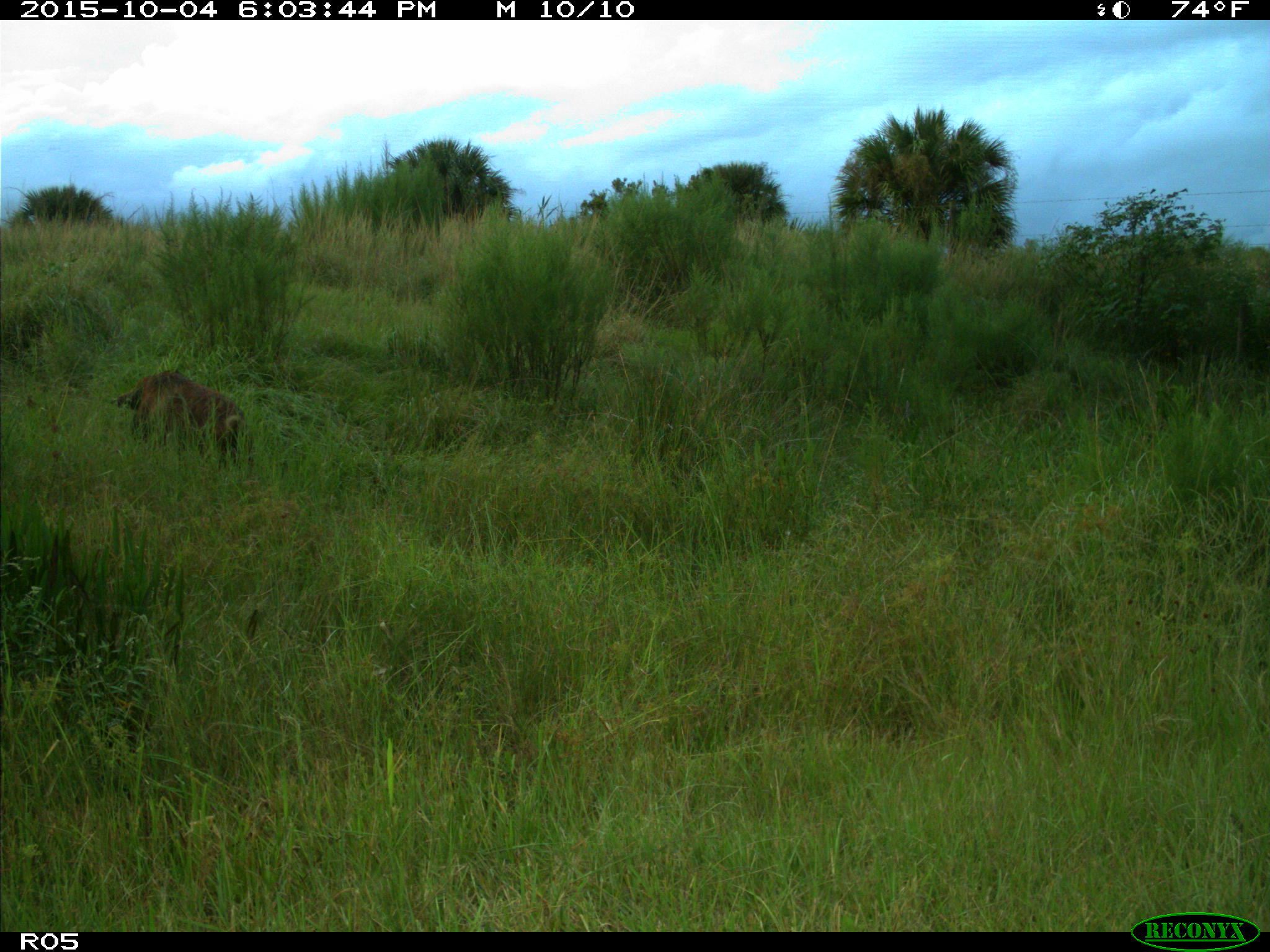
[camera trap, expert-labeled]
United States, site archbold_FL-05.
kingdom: Animalia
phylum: Chordata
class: Mammalia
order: Artiodactyla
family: Suidae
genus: Sus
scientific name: Sus scrofa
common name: wild boar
Sus scrofa (wild boar).